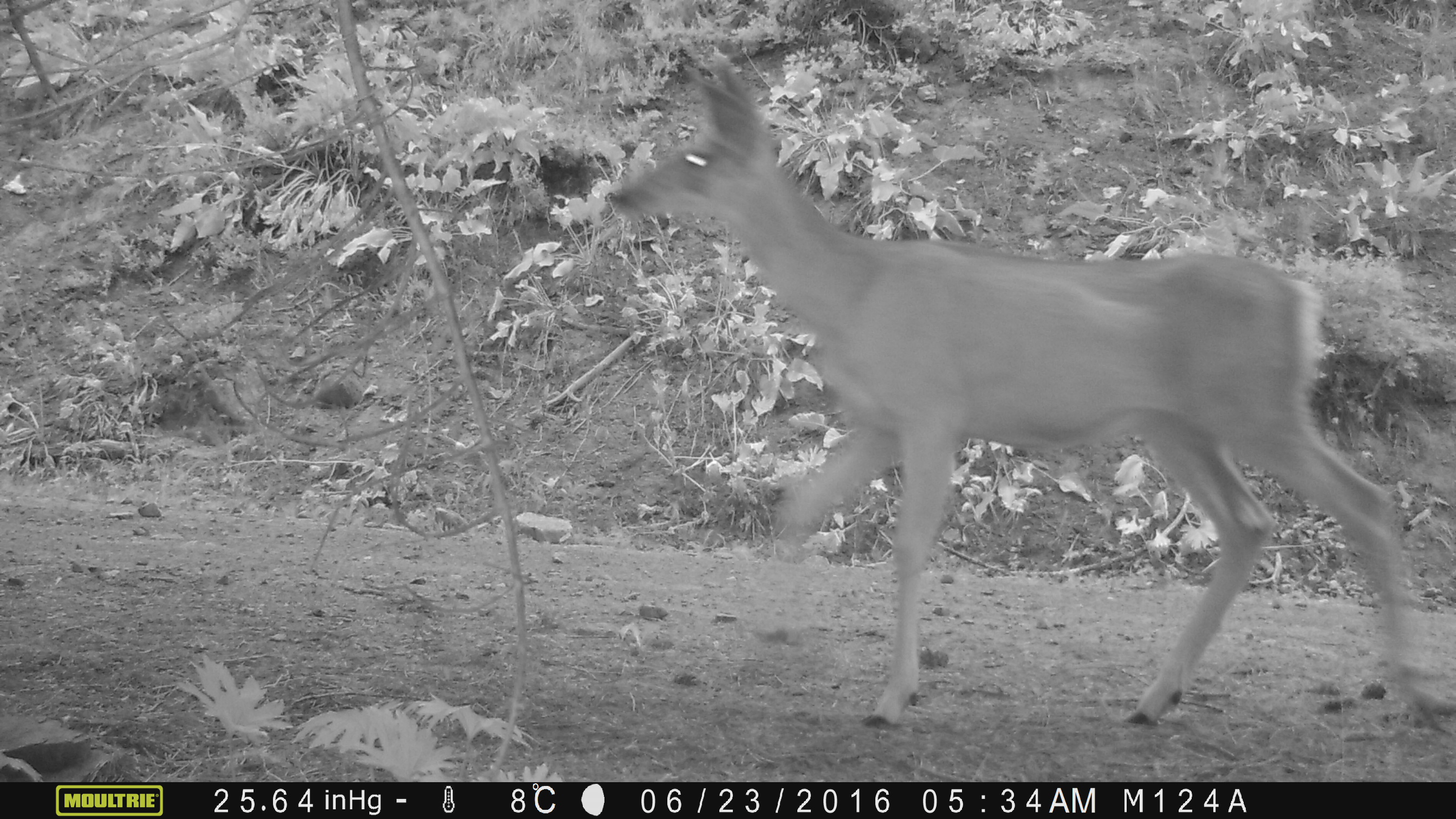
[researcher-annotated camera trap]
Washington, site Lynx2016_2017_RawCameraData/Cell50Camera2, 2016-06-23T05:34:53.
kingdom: Animalia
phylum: Chordata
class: Mammalia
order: Artiodactyla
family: Cervidae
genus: Odocoileus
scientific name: Odocoileus hemionus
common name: mule deer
Odocoileus hemionus (mule deer). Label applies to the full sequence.